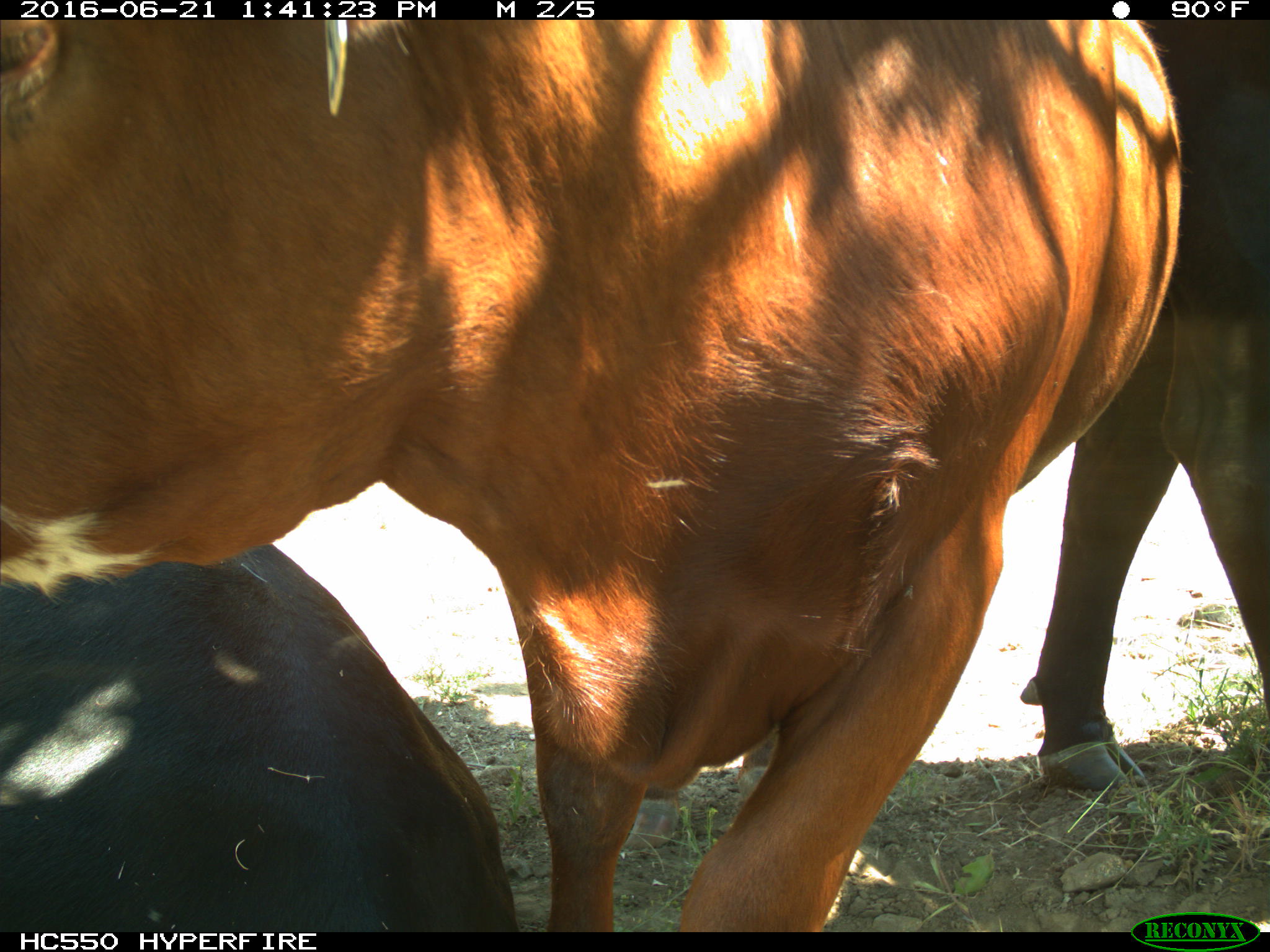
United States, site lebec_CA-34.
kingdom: Animalia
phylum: Chordata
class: Mammalia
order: Artiodactyla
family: Bovidae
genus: Bos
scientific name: Bos taurus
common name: domestic cow